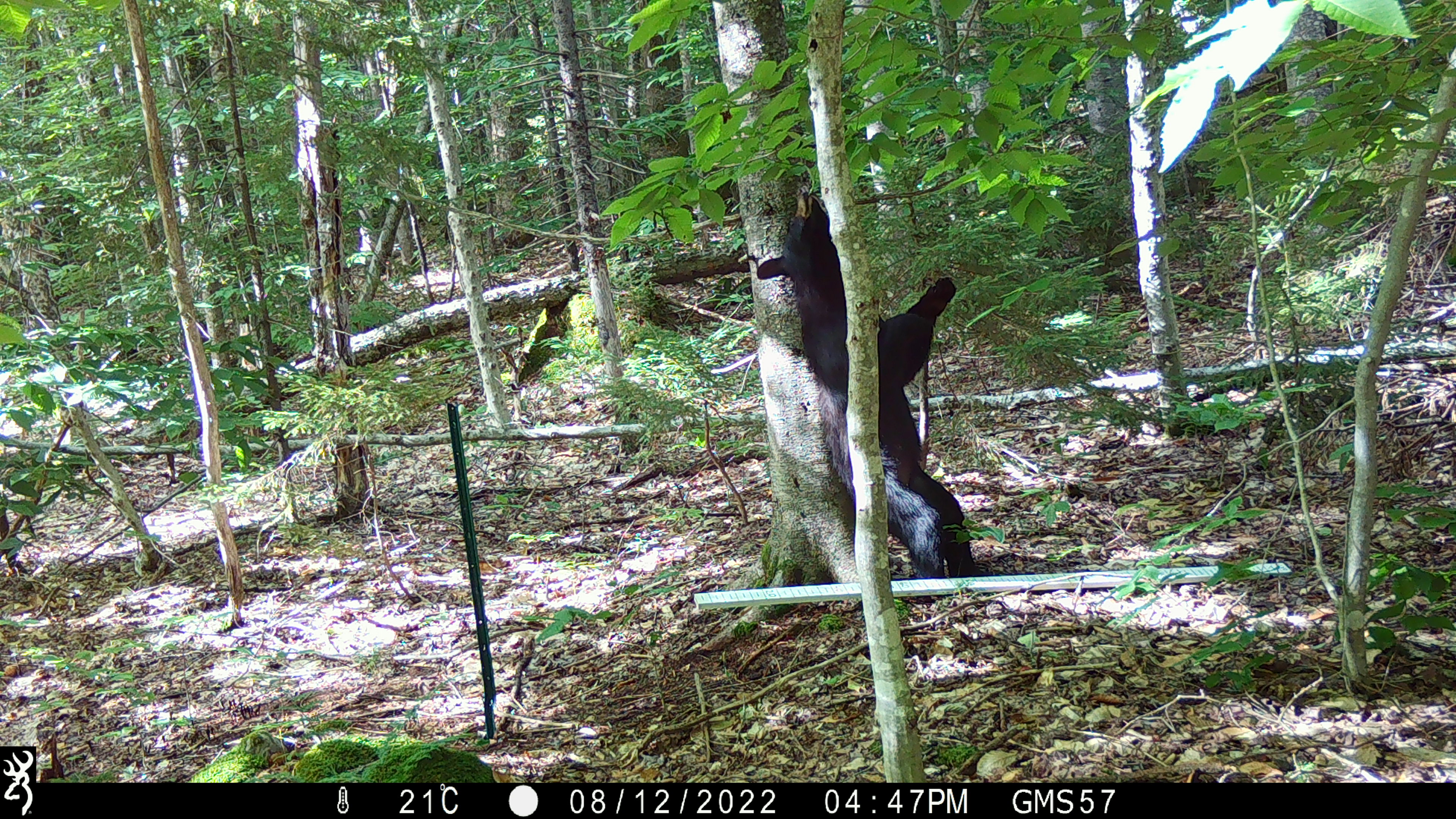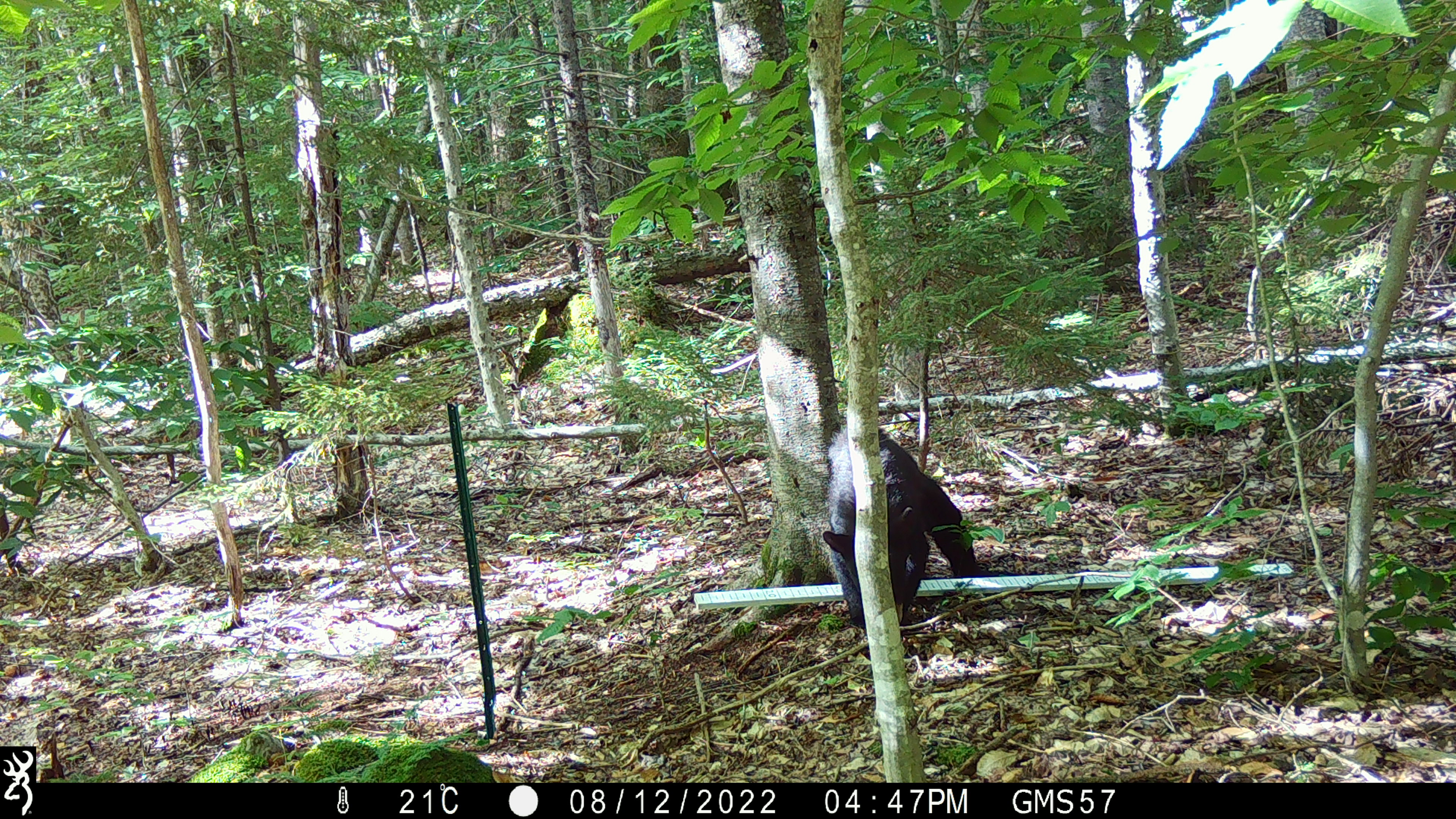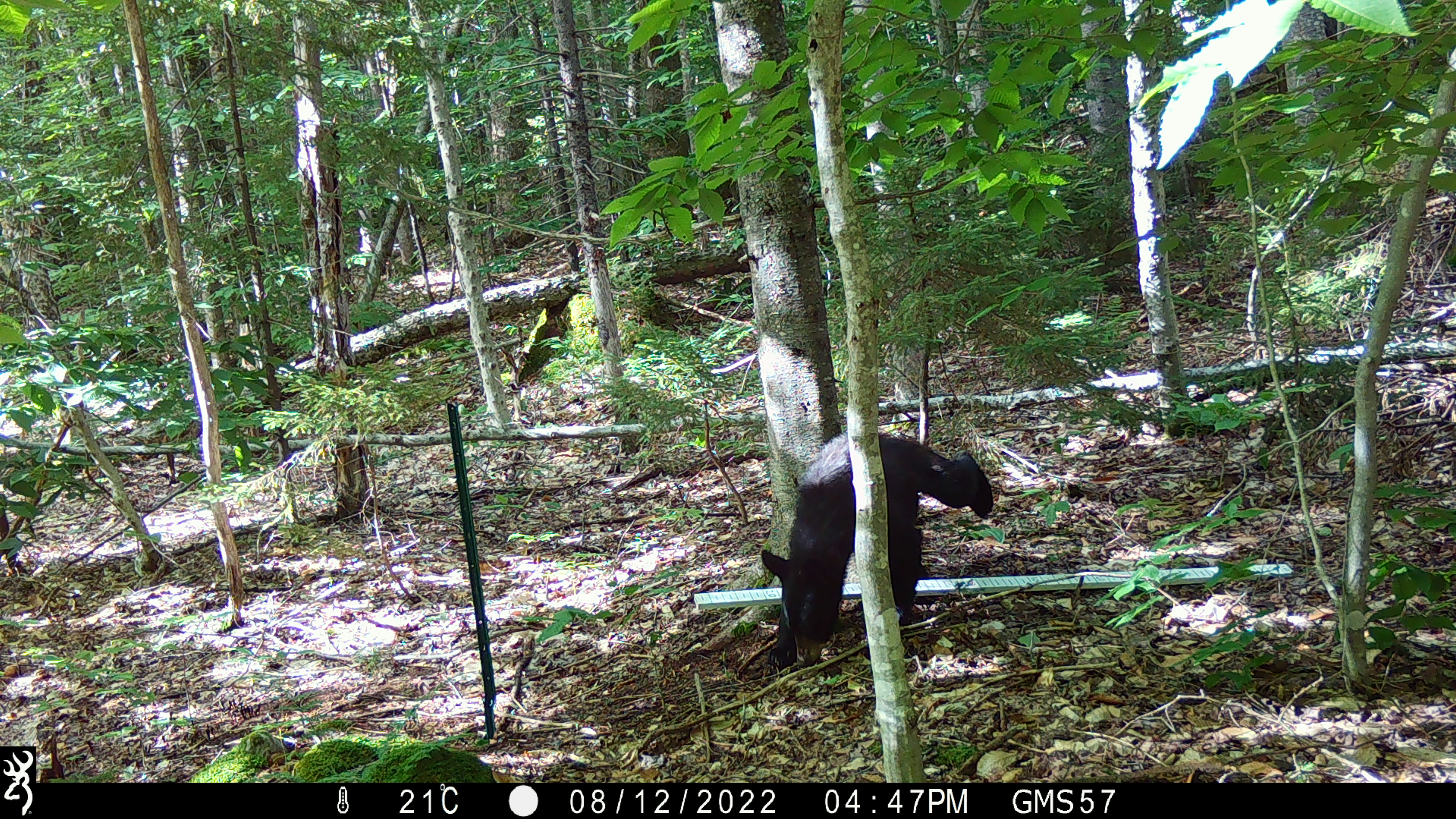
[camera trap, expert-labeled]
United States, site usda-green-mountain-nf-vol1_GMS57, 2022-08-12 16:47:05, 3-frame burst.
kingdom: Animalia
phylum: Chordata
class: Mammalia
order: Carnivora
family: Ursidae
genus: Ursus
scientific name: Ursus americanus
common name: black bear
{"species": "black bear (Ursus americanus)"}